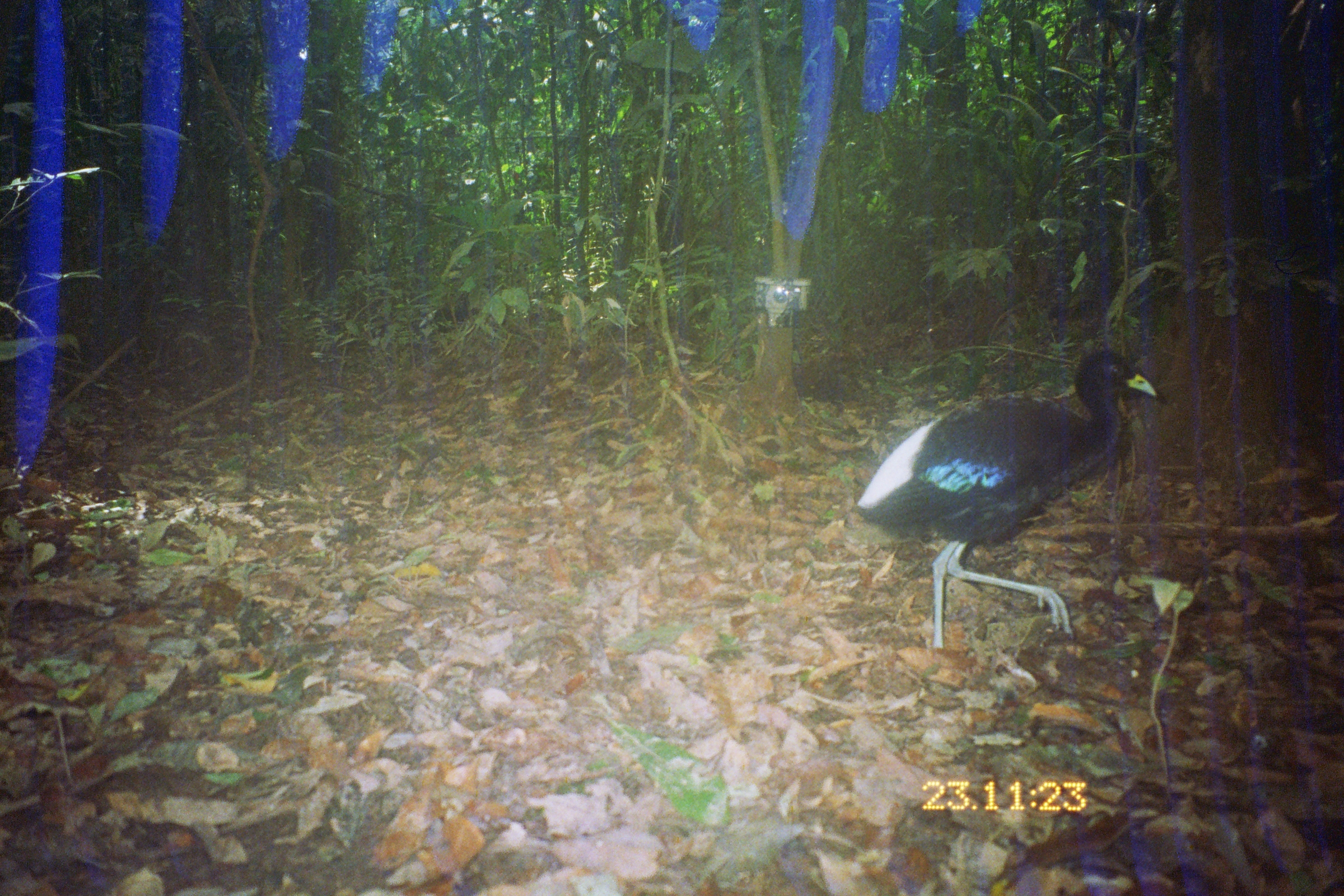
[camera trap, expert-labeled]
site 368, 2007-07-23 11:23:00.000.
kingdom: Animalia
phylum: Chordata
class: Aves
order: Gruiformes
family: Psophiidae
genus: Psophia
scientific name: Psophia leucoptera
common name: pale-winged trumpeter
Psophia leucoptera (pale-winged trumpeter).